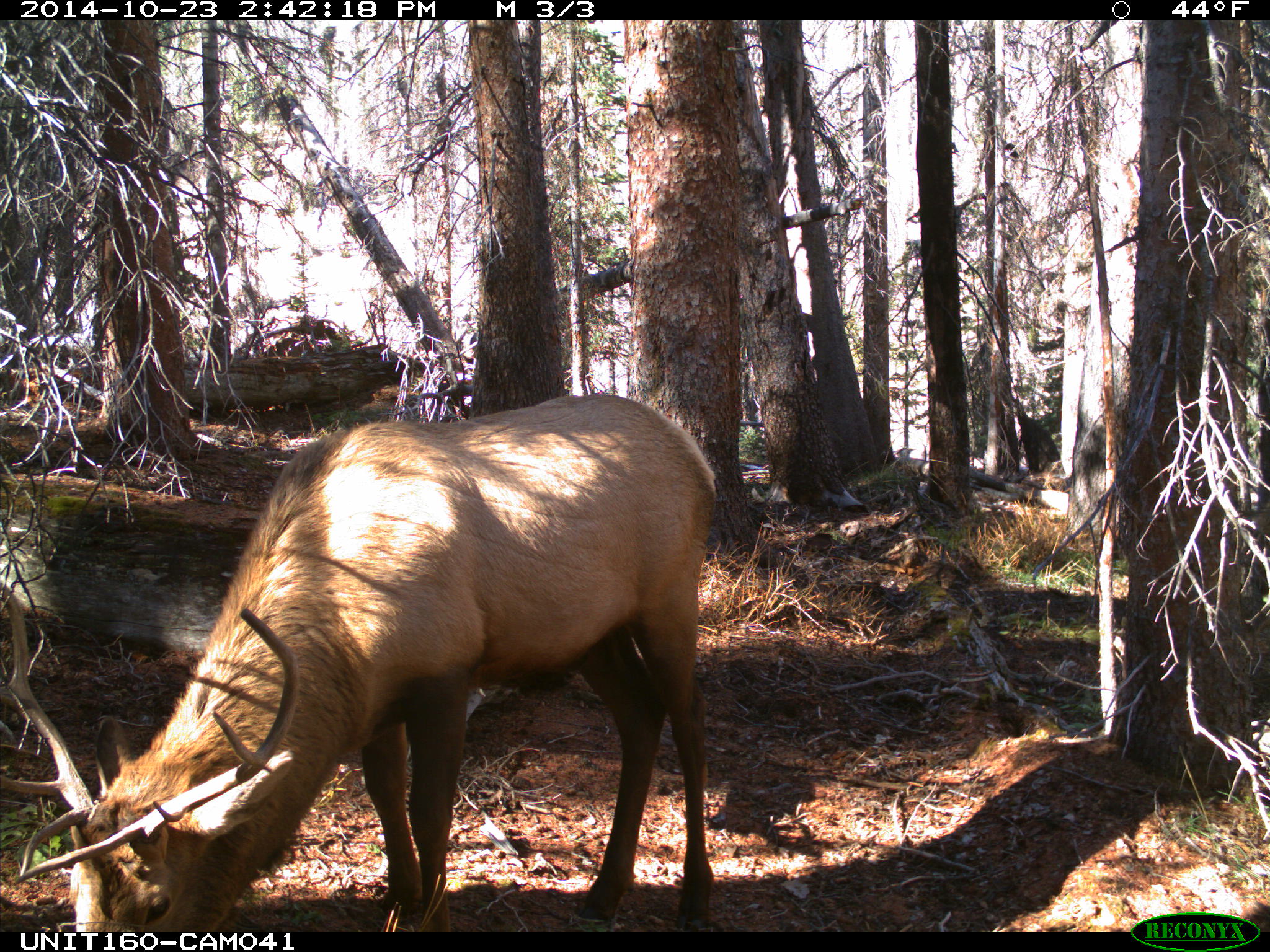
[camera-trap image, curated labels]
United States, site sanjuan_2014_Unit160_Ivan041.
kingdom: Animalia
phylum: Chordata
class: Mammalia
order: Artiodactyla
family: Cervidae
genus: Cervus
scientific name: Cervus elaphus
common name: red deer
Cervus elaphus (red deer).